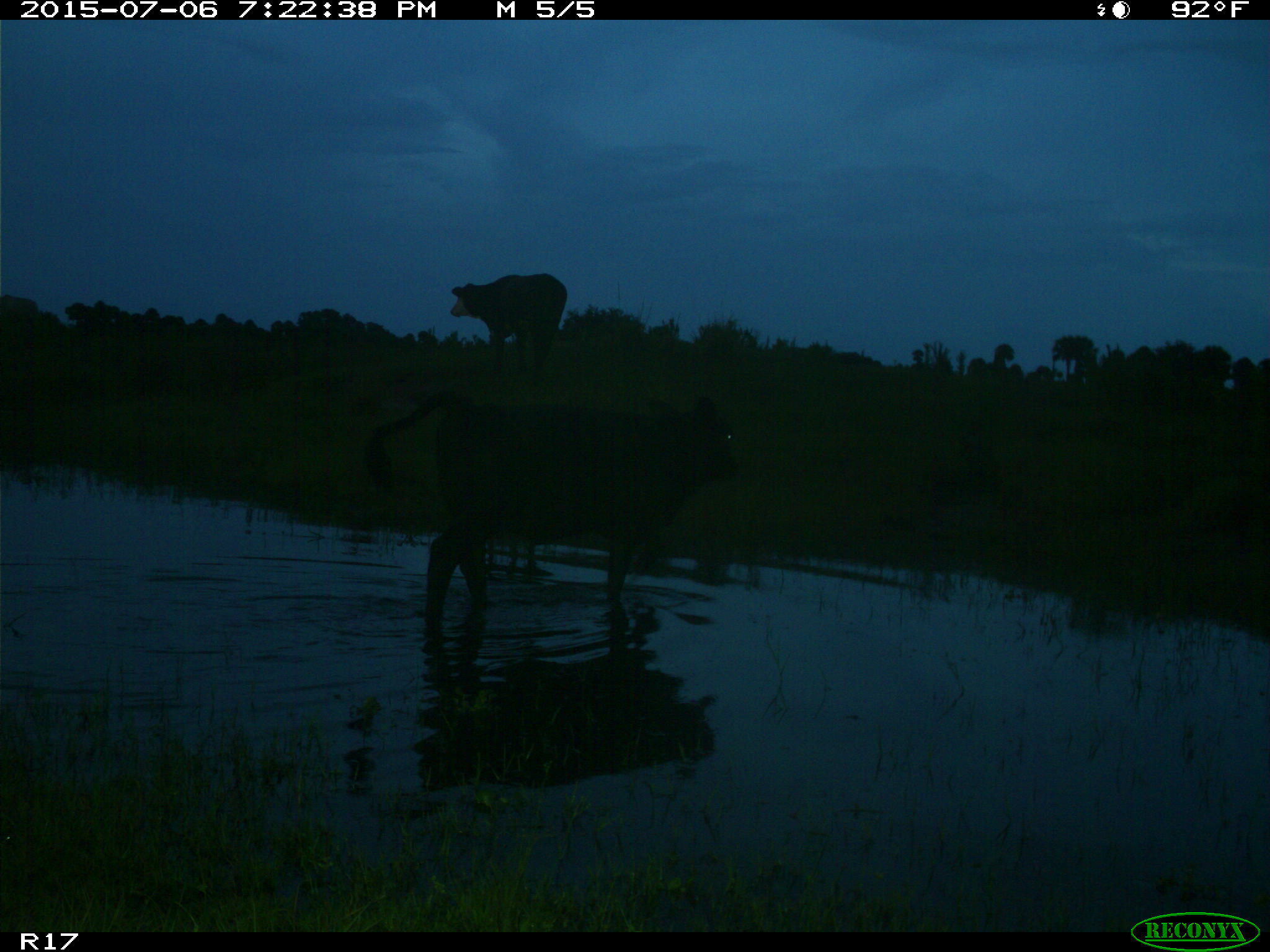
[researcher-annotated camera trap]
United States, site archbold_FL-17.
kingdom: Animalia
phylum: Chordata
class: Mammalia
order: Artiodactyla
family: Bovidae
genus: Bos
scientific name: Bos taurus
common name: domestic cow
Bos taurus (domestic cow).